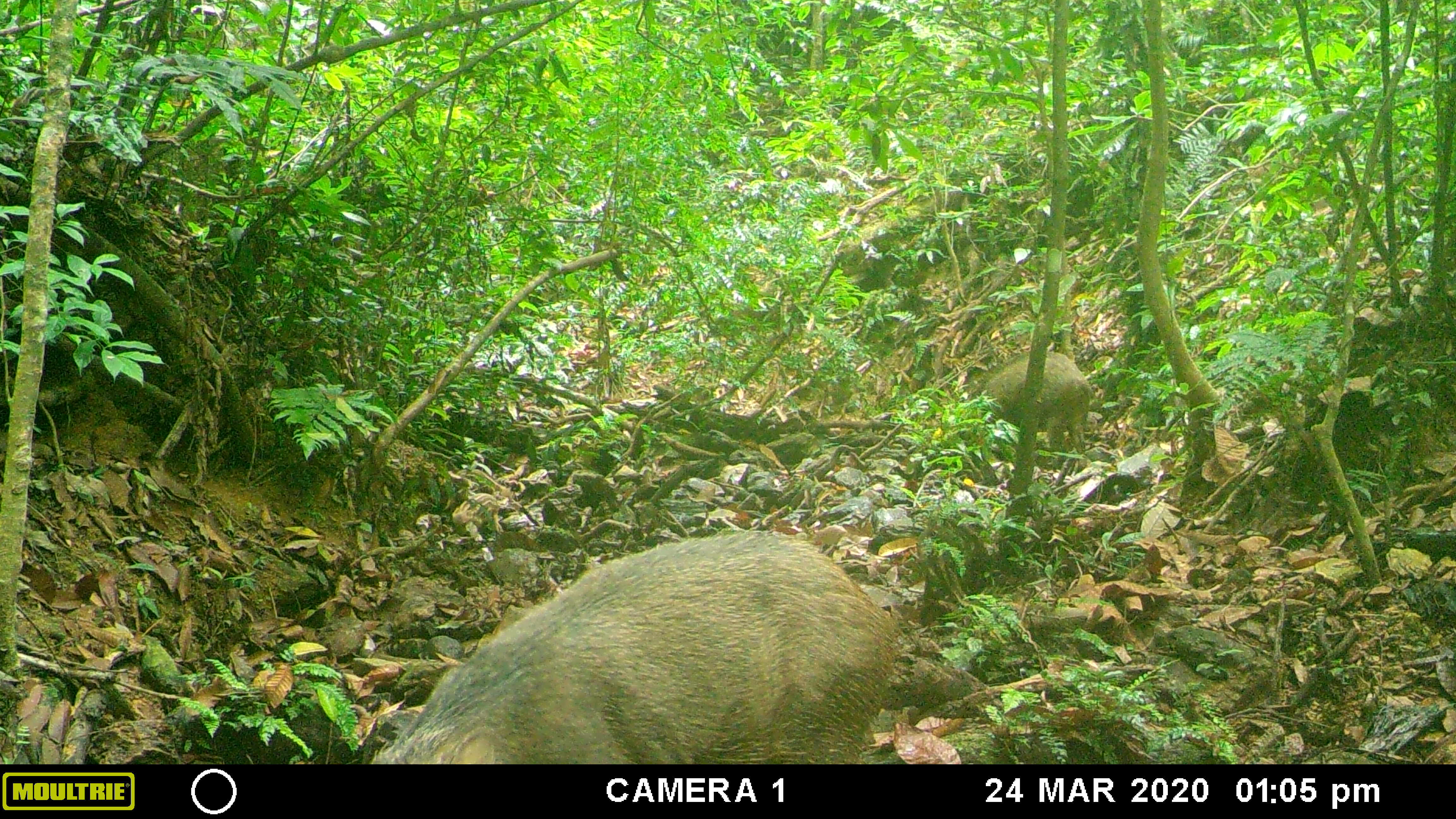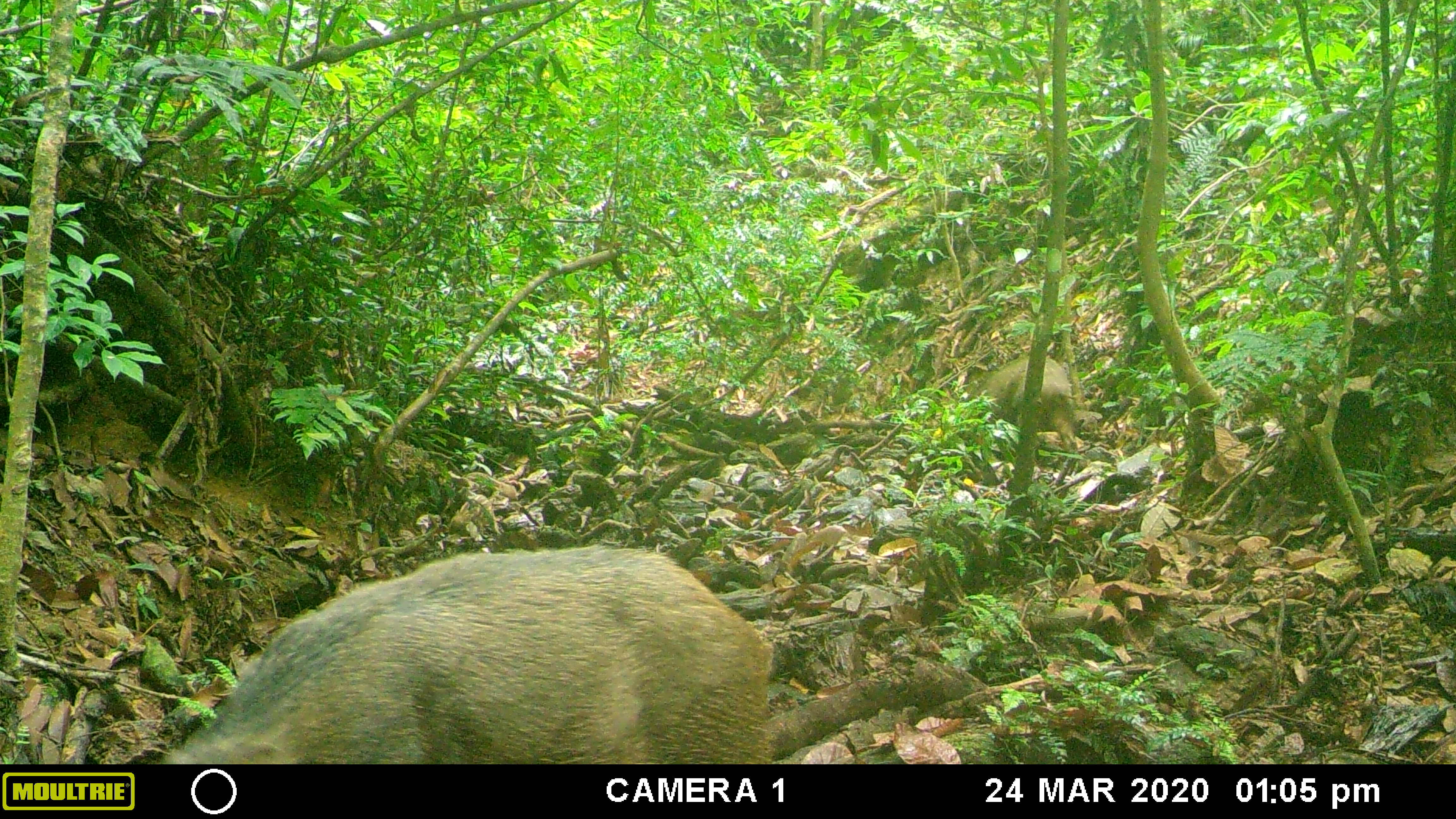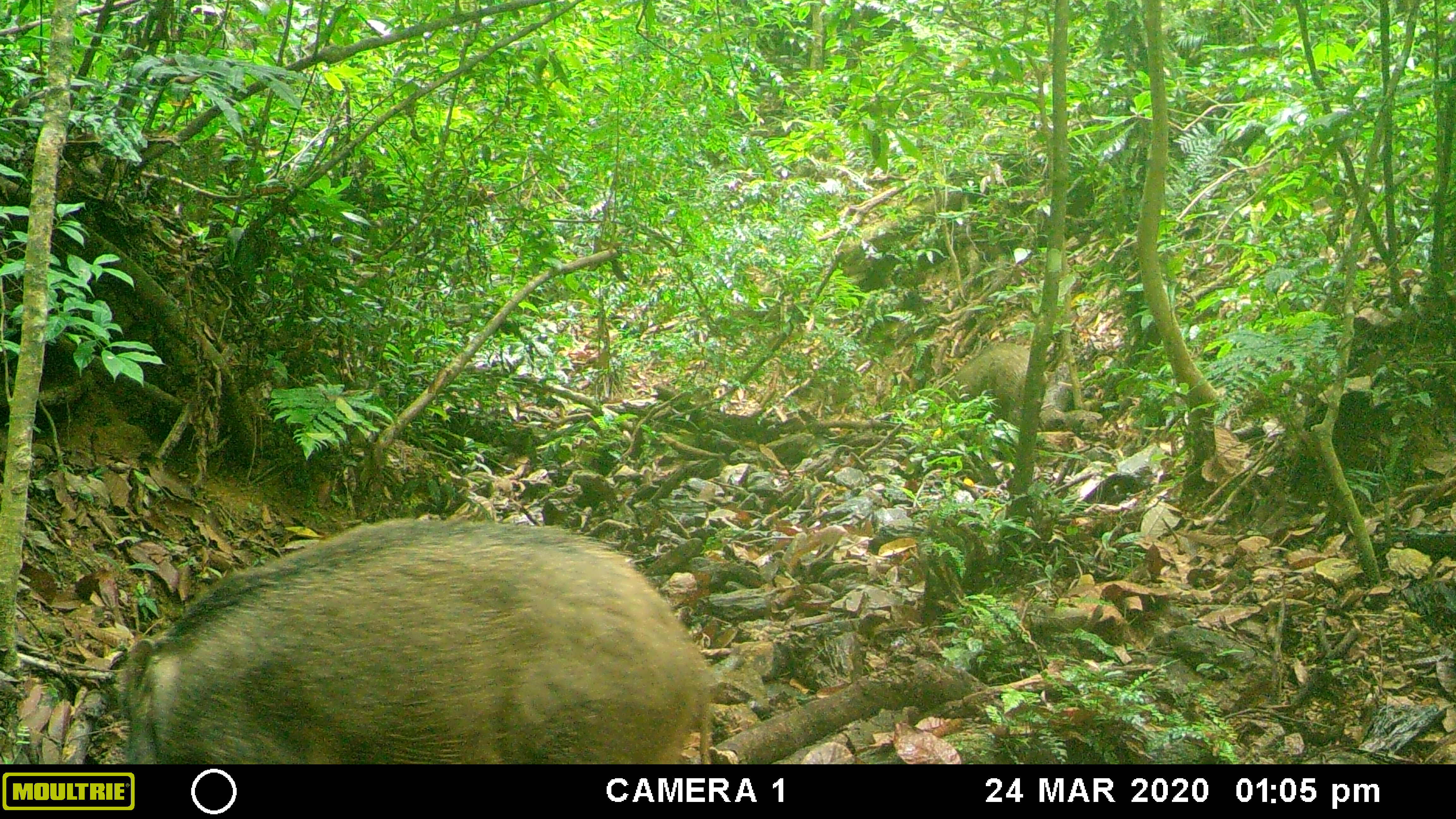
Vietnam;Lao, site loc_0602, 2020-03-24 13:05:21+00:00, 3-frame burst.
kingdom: Animalia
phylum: Chordata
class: Mammalia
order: Artiodactyla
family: Suidae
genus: Sus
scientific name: Sus scrofa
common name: eurasian wild pig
Eurasian wild pig (Sus scrofa). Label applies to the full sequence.